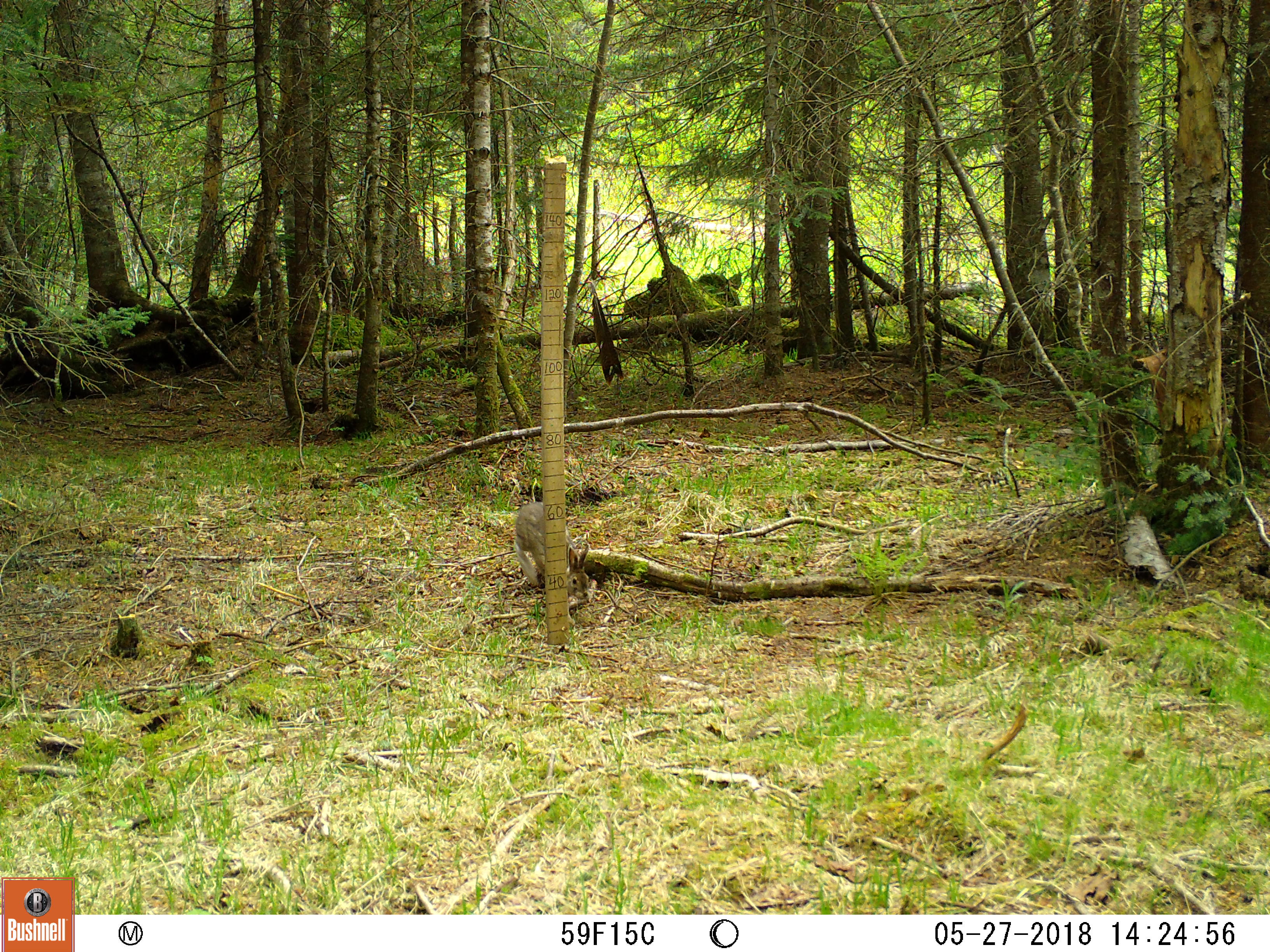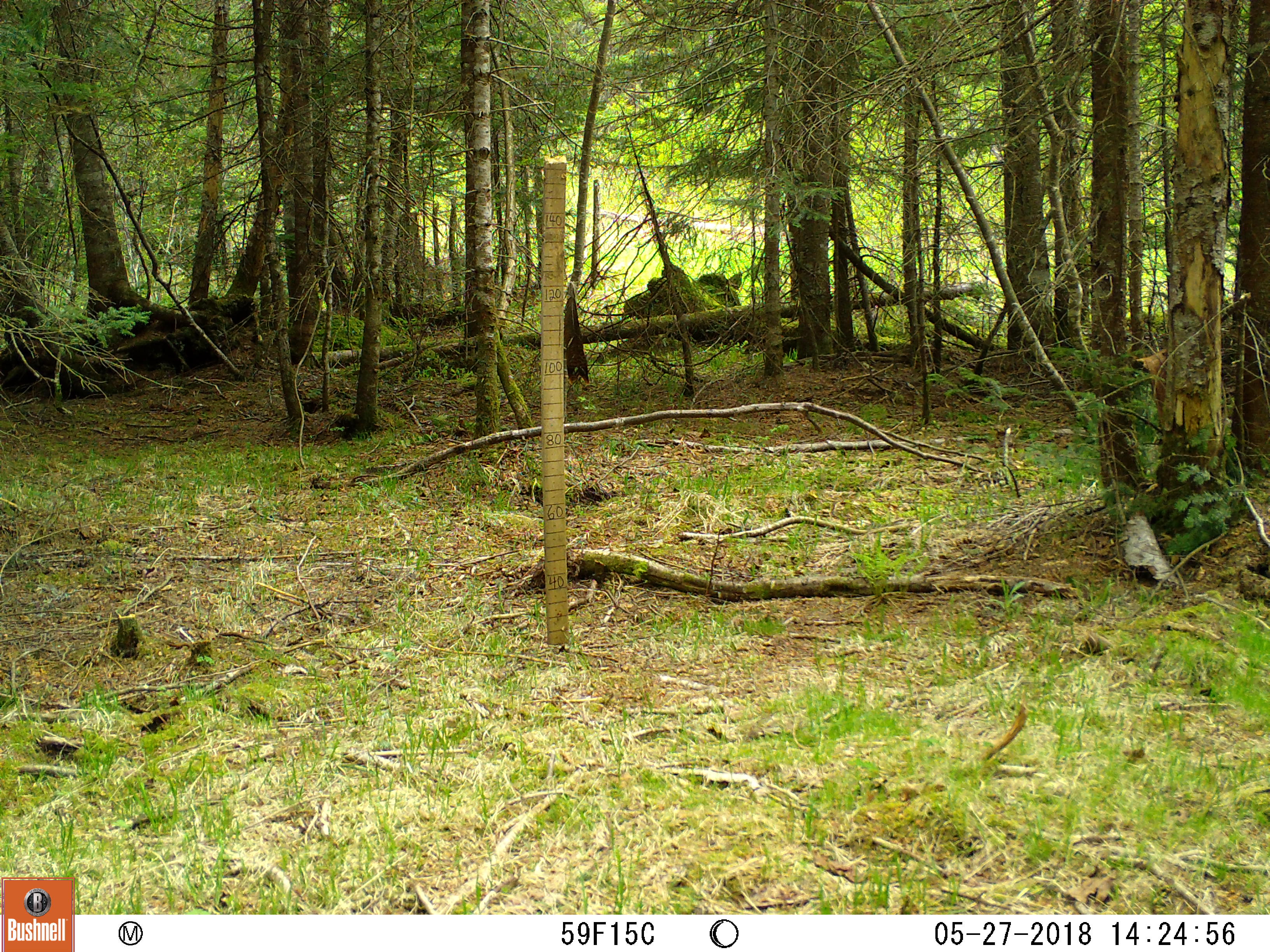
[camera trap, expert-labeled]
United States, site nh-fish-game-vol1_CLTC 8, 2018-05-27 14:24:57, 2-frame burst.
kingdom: Animalia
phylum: Chordata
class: Mammalia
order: Lagomorpha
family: Leporidae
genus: Lepus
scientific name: Lepus americanus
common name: snowshoe hare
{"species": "snowshoe hare (Lepus americanus)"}